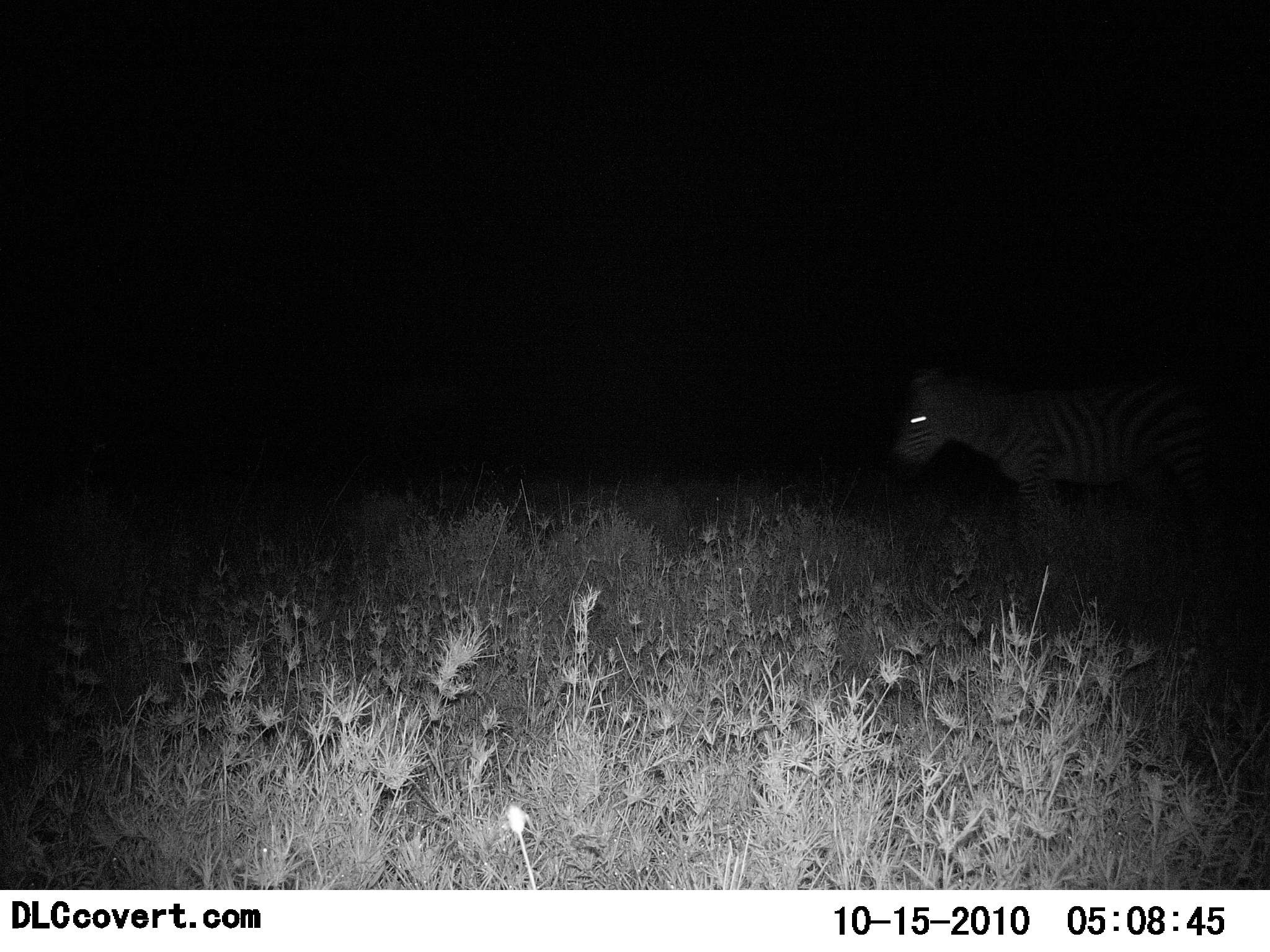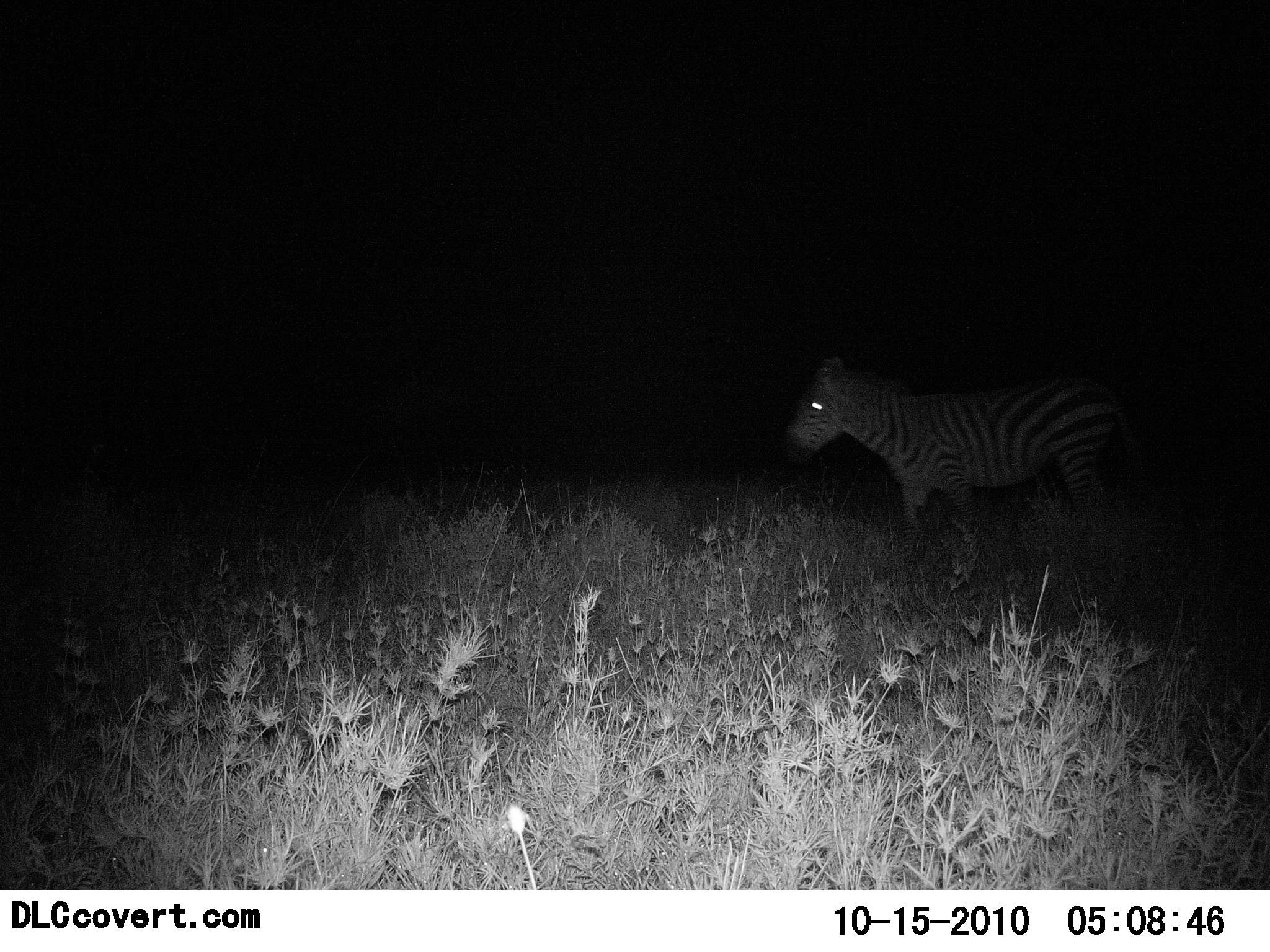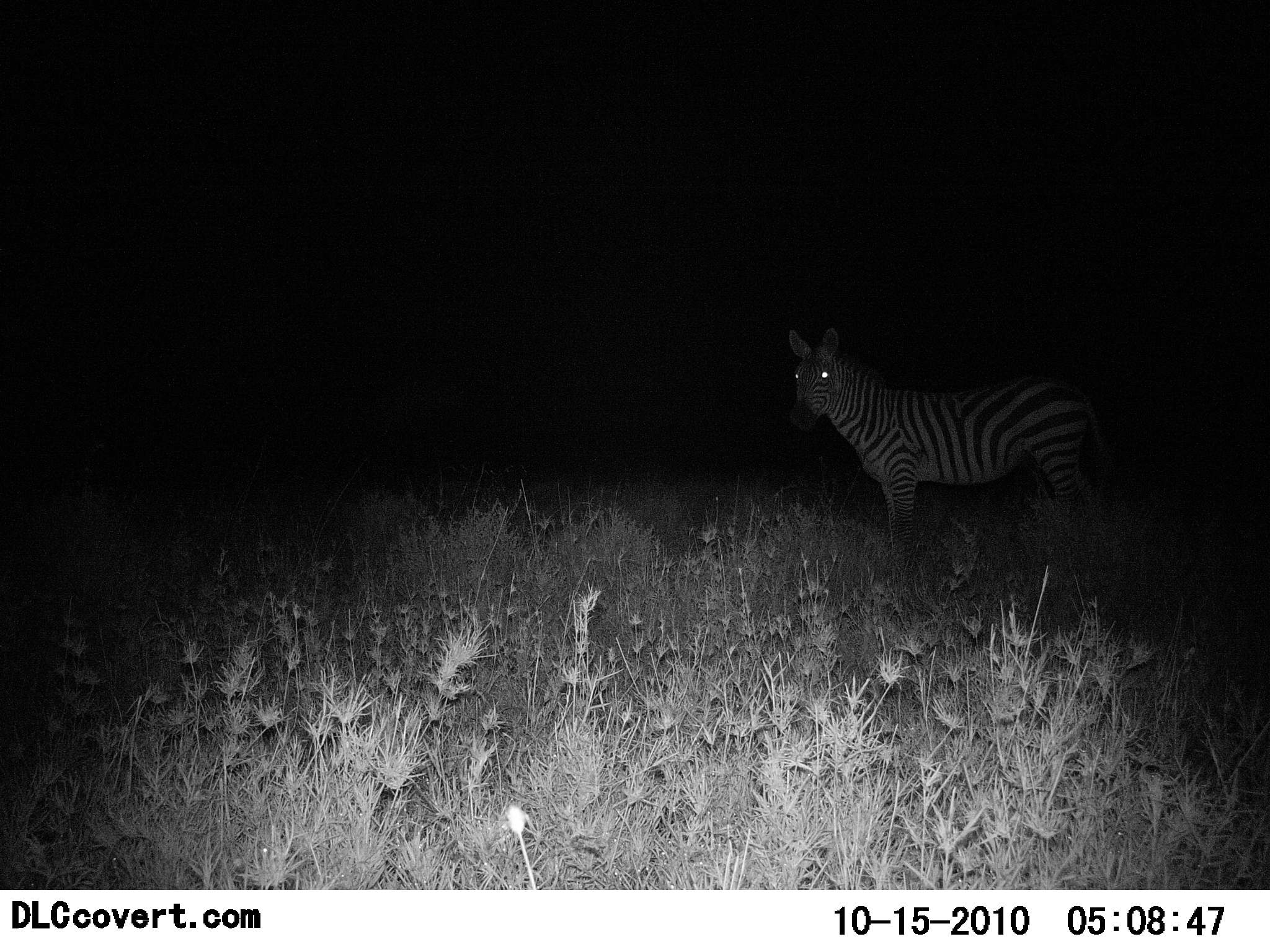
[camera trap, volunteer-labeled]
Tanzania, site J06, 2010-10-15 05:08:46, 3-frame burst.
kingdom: Animalia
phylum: Chordata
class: Mammalia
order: Perissodactyla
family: Equidae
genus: Equus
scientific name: Equus quagga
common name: plains zebra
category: zebra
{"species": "zebra (plains zebra) (Equus quagga)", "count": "1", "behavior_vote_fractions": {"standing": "17%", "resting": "0%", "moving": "83%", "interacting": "0%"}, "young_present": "0%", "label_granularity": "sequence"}